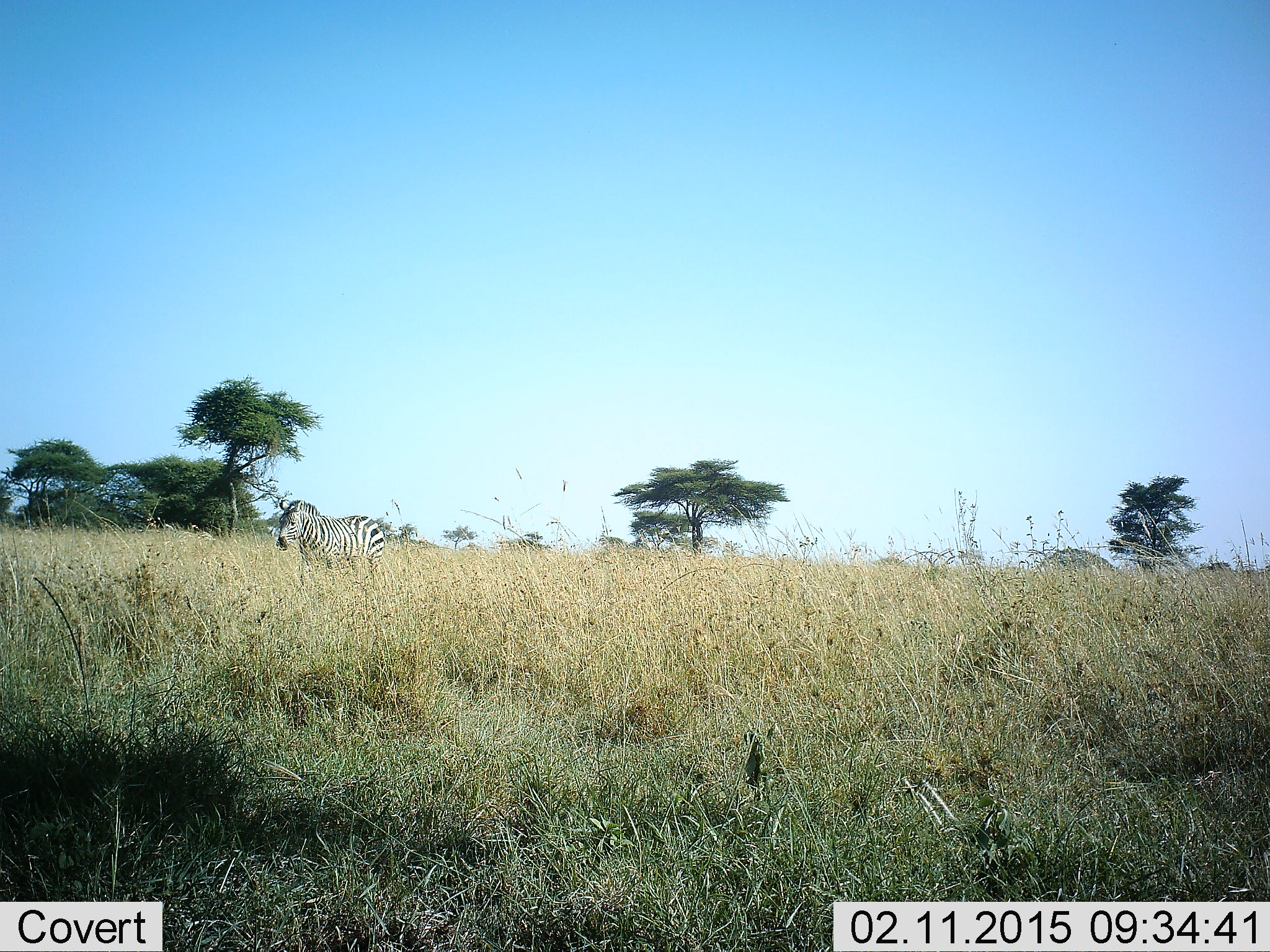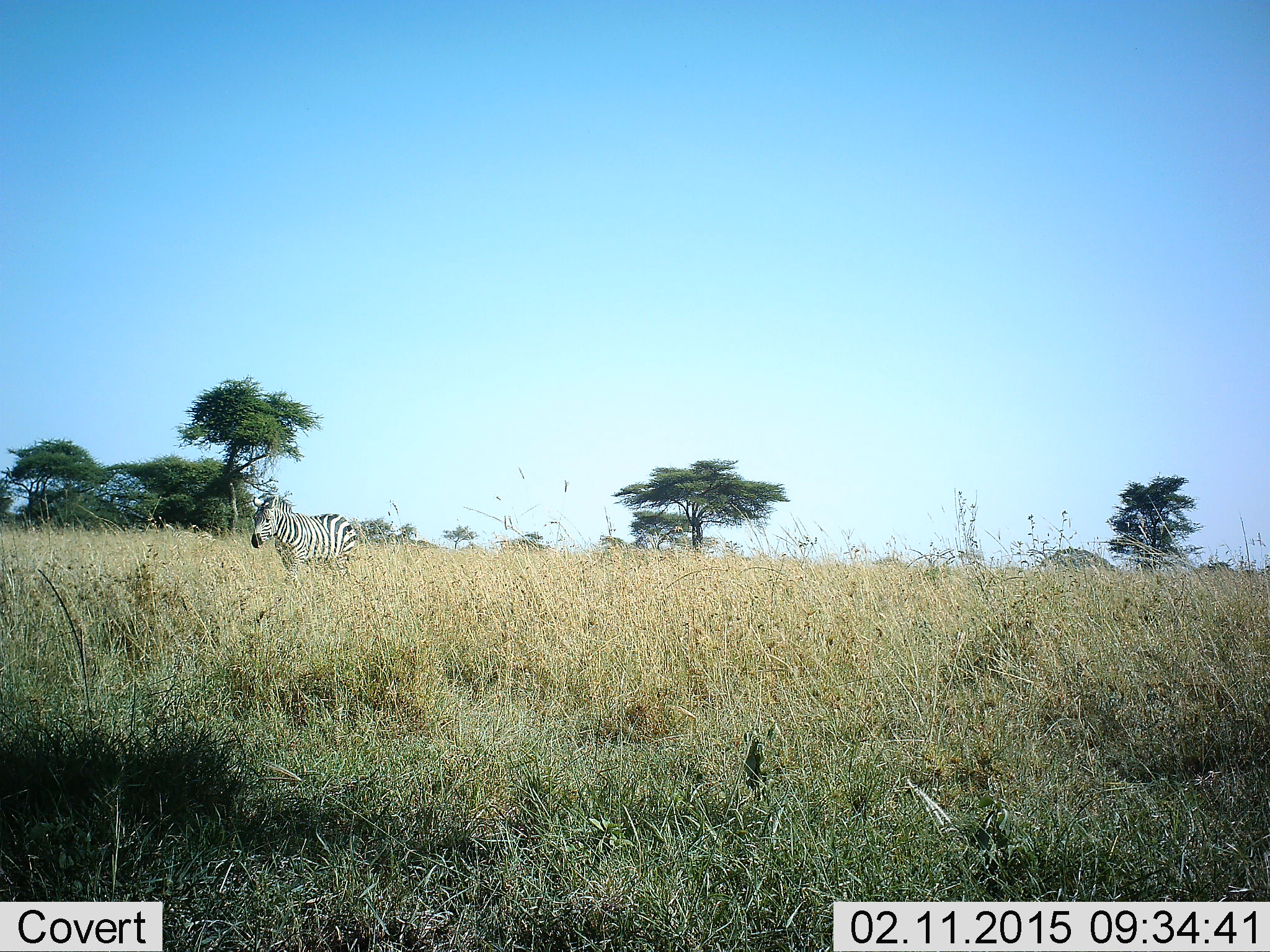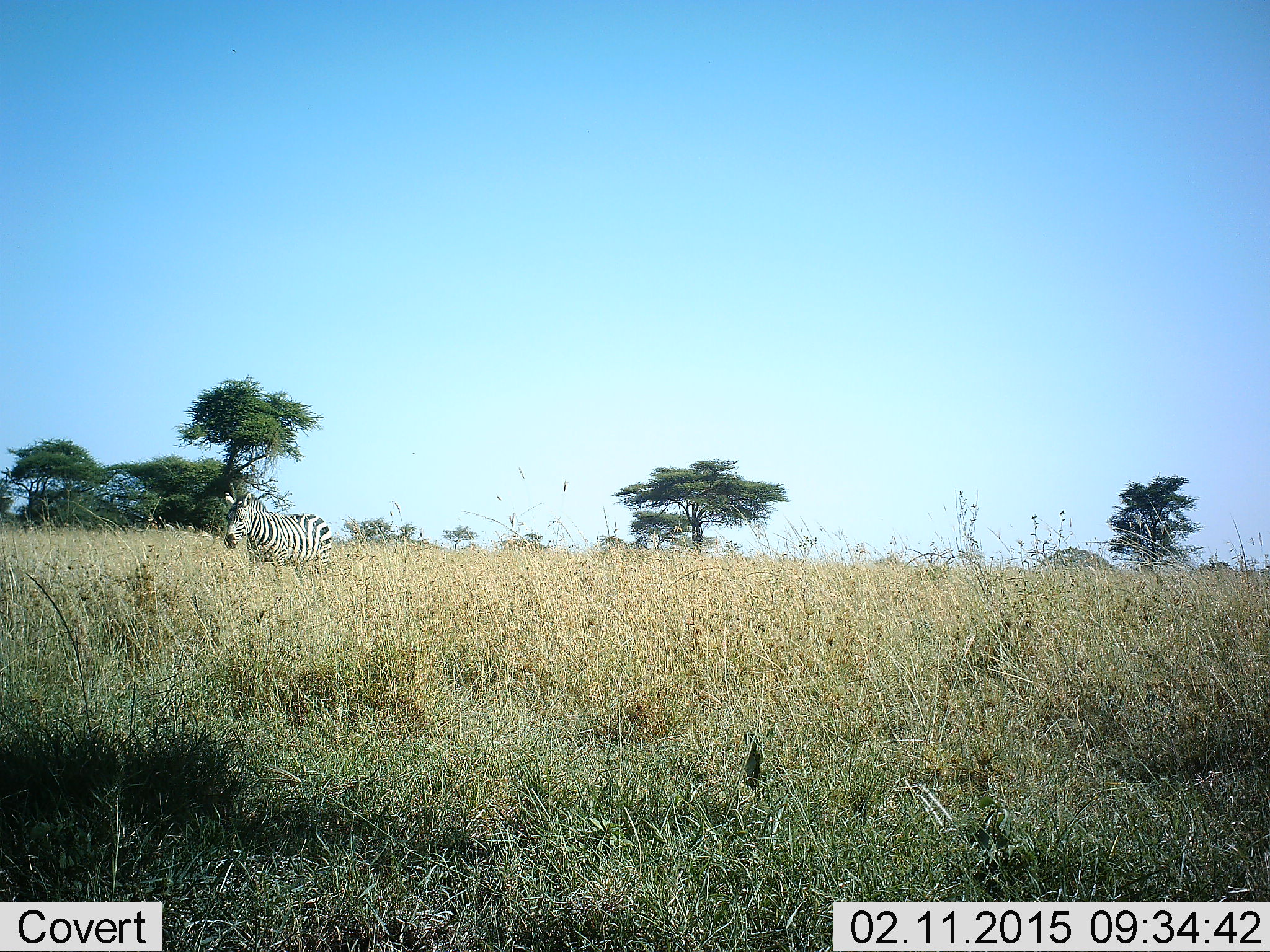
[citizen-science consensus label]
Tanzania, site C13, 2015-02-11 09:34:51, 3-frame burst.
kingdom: Animalia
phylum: Chordata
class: Mammalia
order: Perissodactyla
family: Equidae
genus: Equus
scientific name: Equus quagga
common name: plains zebra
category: zebra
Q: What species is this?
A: Zebra (plains zebra) (Equus quagga).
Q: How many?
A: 1.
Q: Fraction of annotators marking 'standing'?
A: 40%.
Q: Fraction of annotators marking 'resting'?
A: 0%.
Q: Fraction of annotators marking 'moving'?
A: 70%.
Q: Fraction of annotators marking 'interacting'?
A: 0%.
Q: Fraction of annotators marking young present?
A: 0%.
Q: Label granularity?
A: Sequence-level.